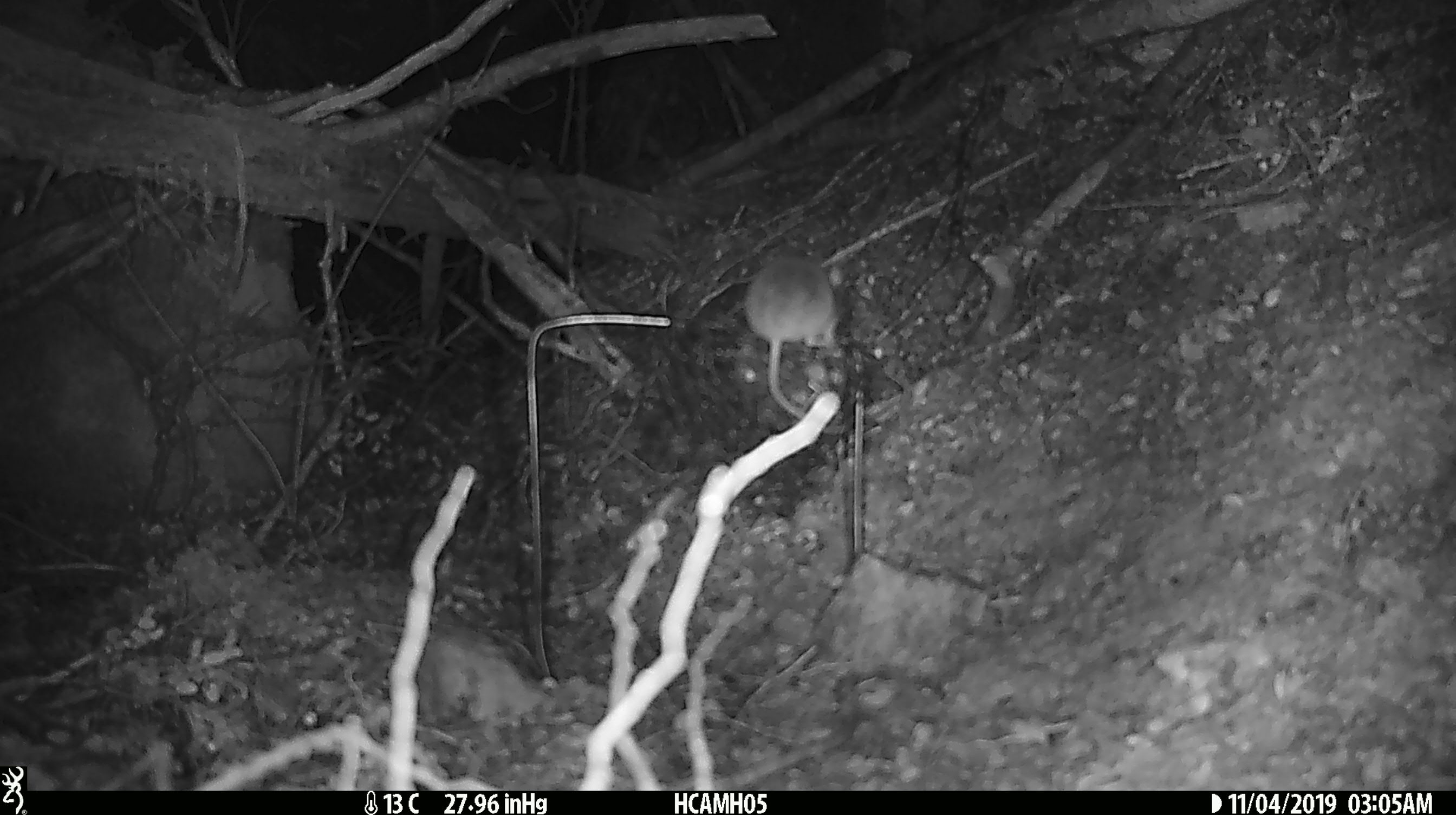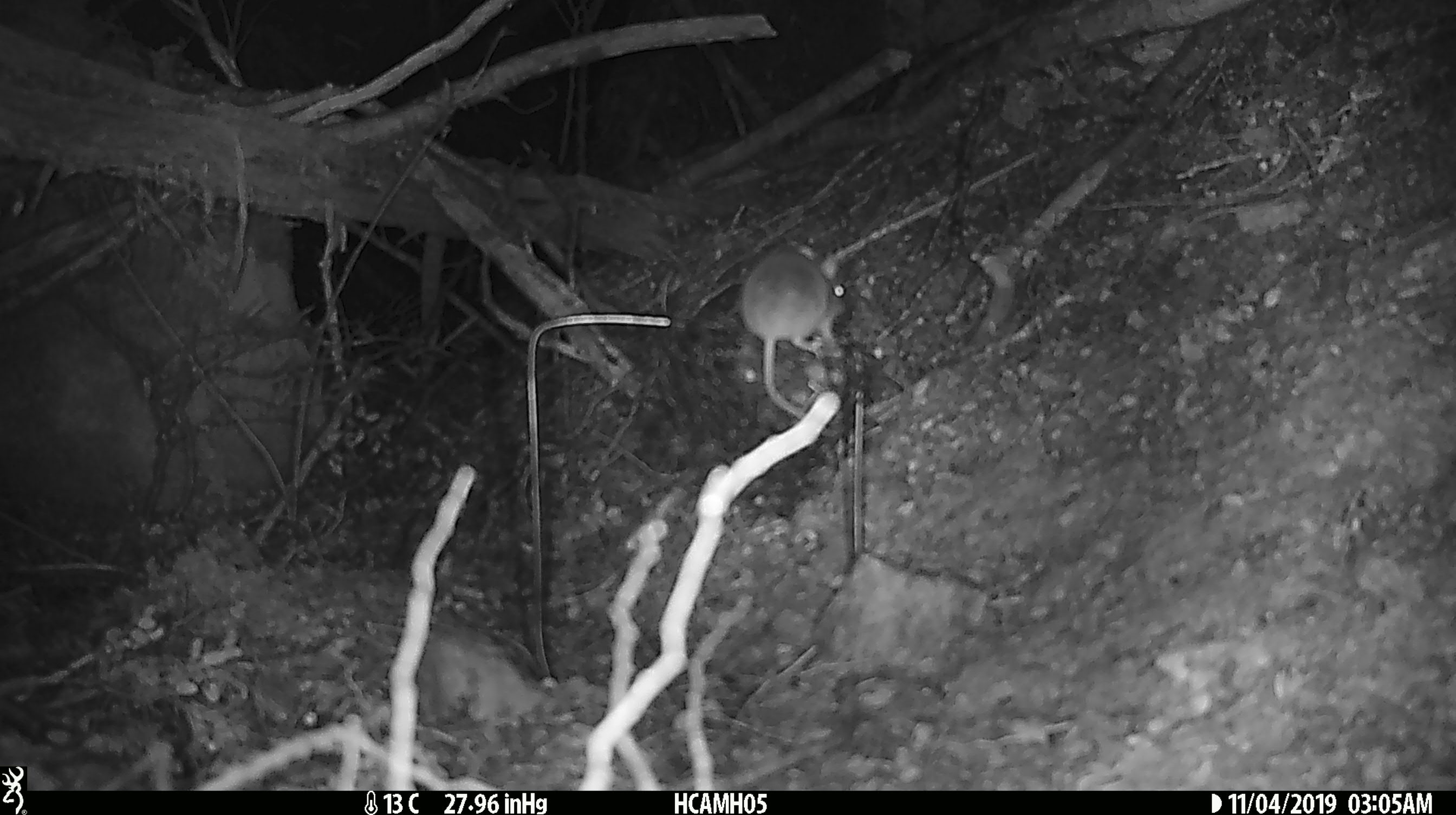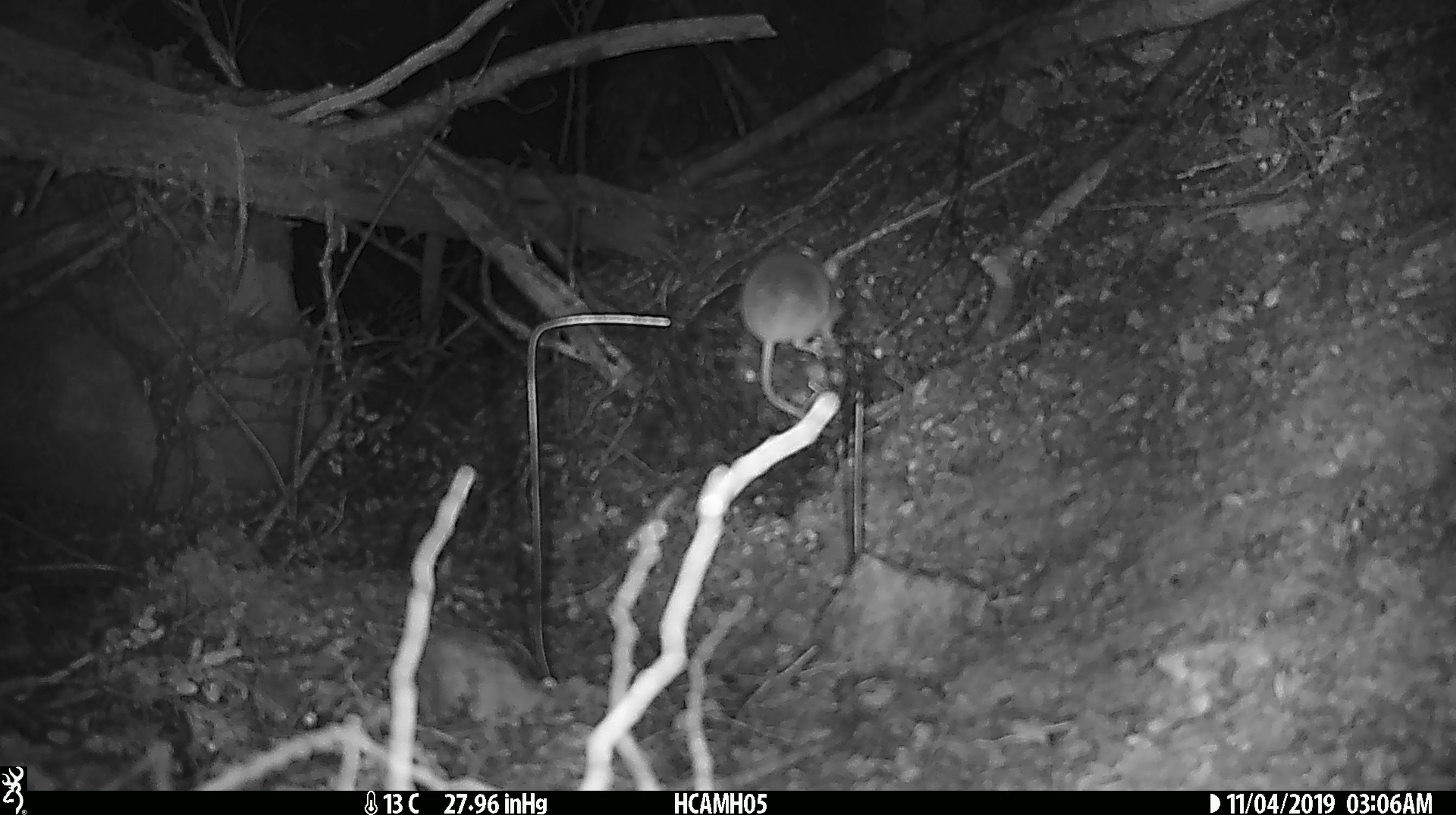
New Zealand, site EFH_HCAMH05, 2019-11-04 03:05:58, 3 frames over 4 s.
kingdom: Animalia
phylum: Chordata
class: Mammalia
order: Rodentia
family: Muridae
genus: Mus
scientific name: Mus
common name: mouse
Mouse (Mus).